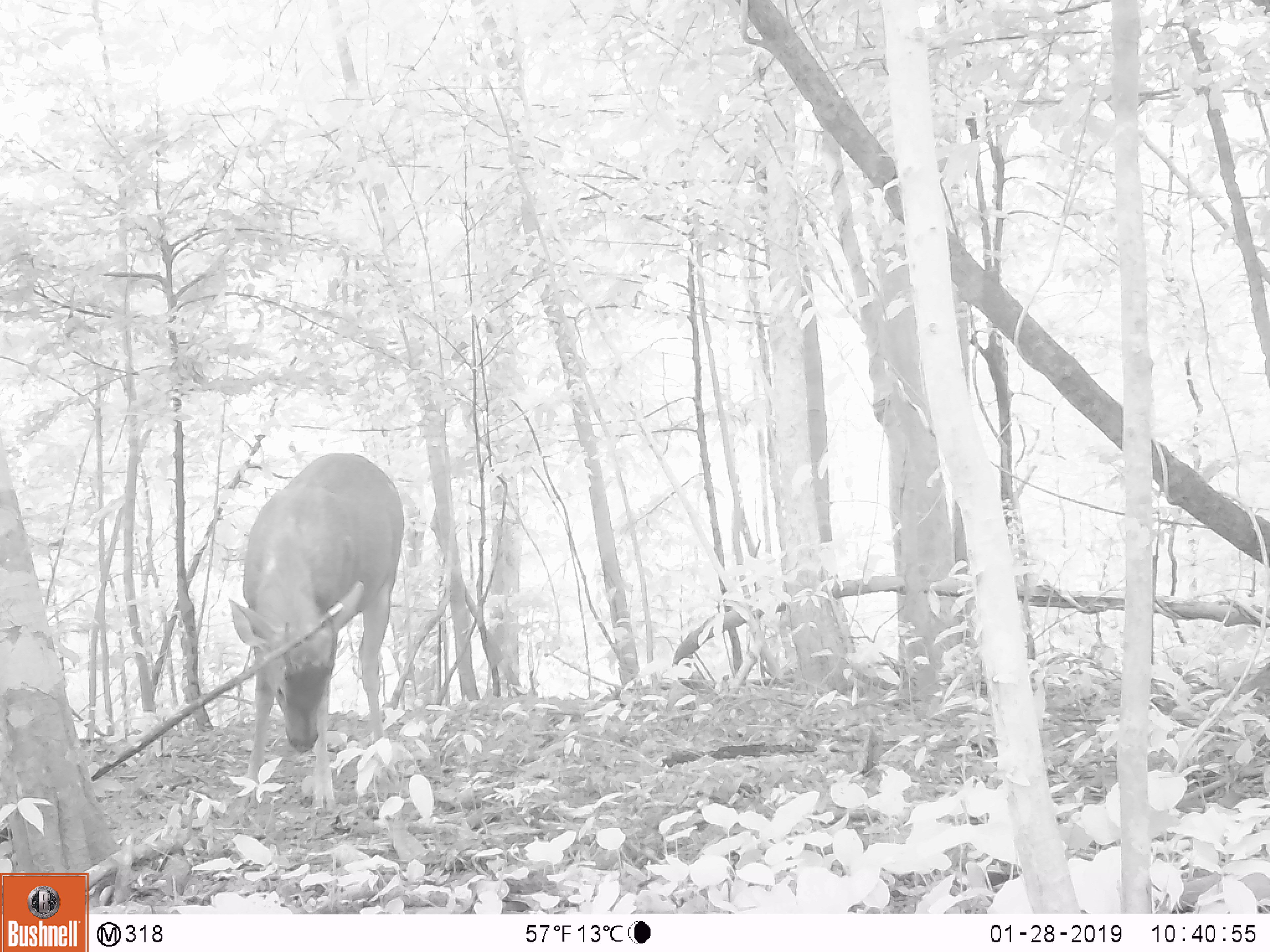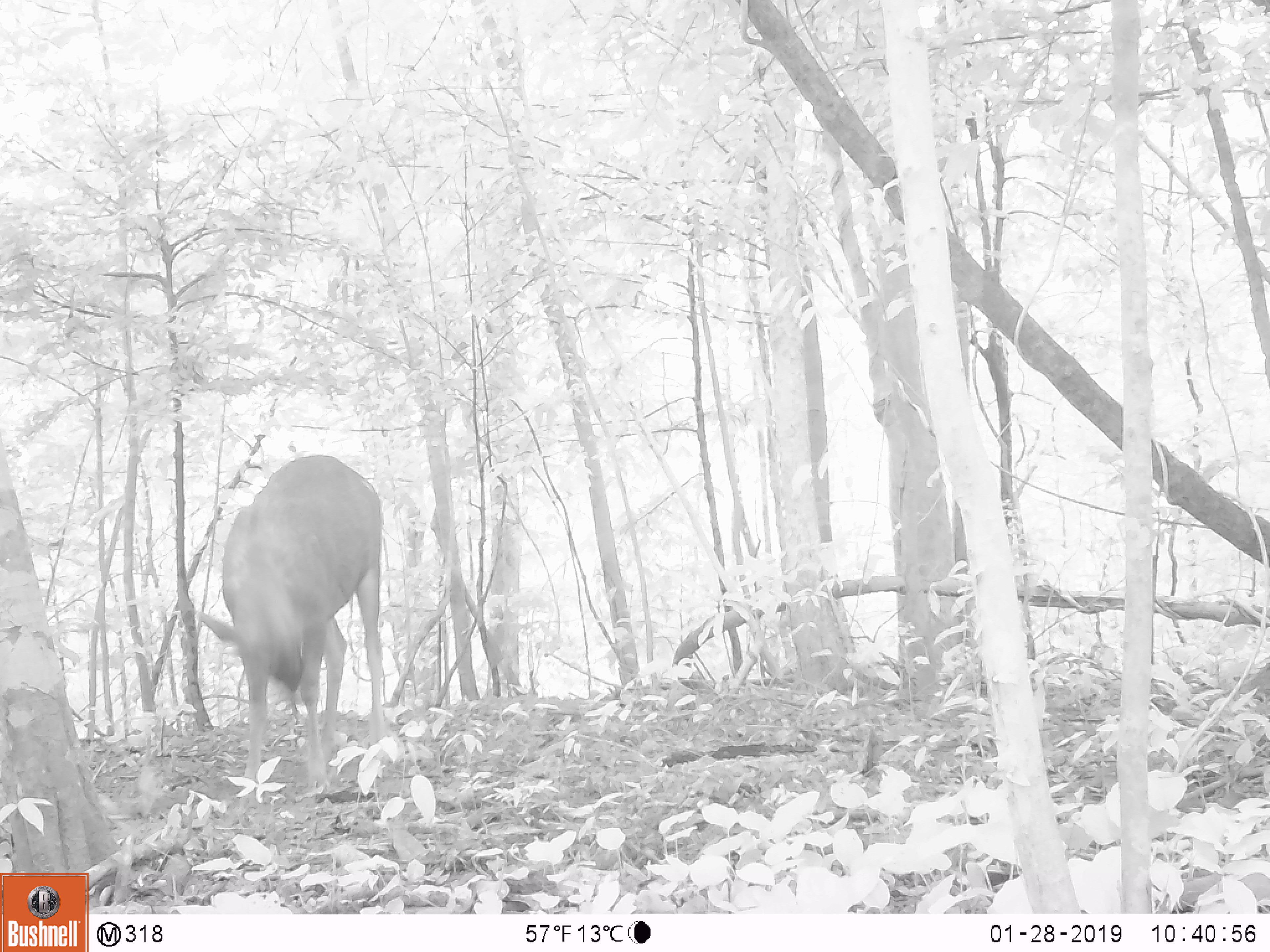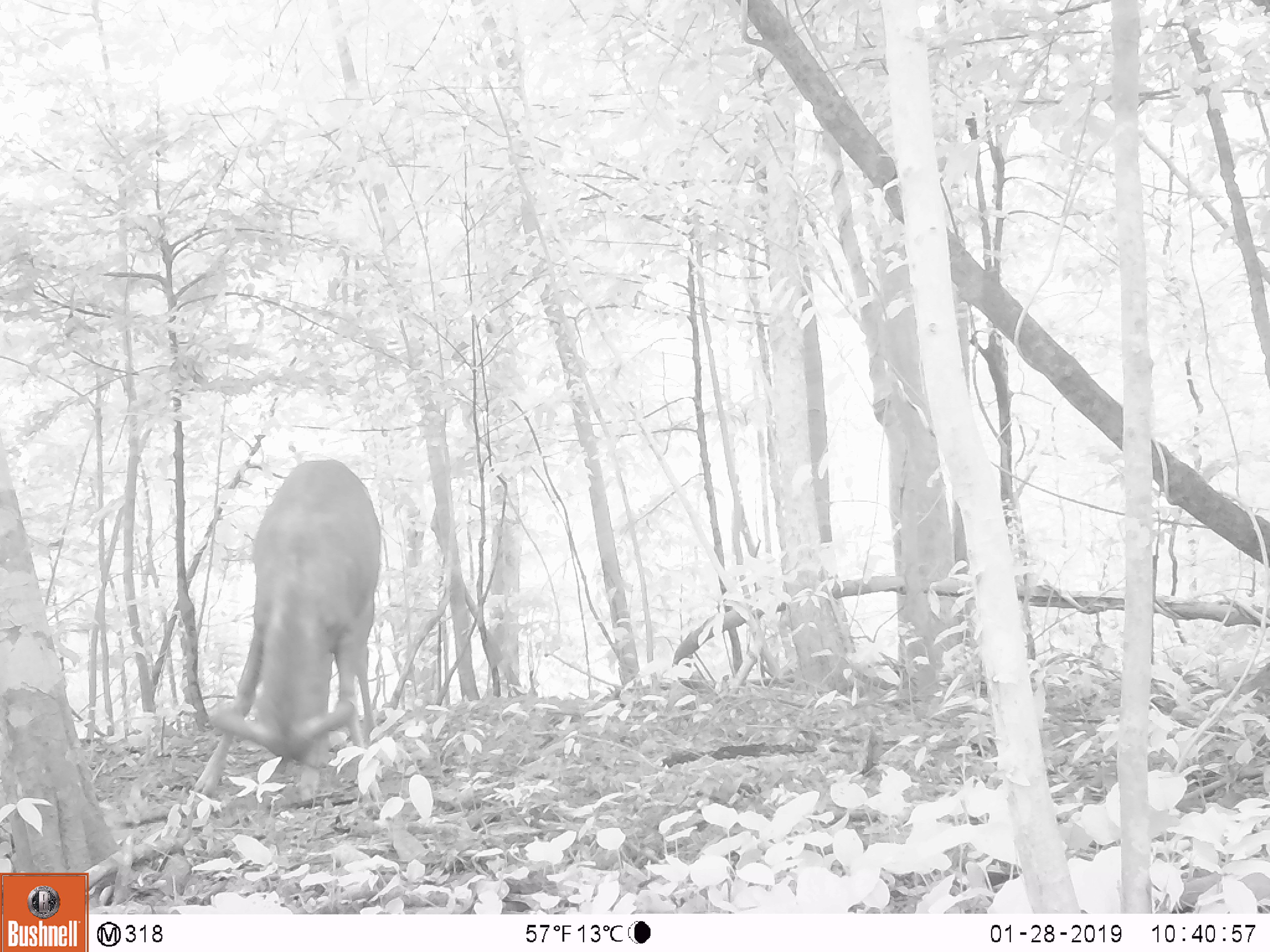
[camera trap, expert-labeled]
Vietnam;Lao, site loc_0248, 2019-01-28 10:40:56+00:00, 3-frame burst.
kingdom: Animalia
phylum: Chordata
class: Mammalia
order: Artiodactyla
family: Cervidae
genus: Rusa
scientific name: Rusa unicolor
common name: sambar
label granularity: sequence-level